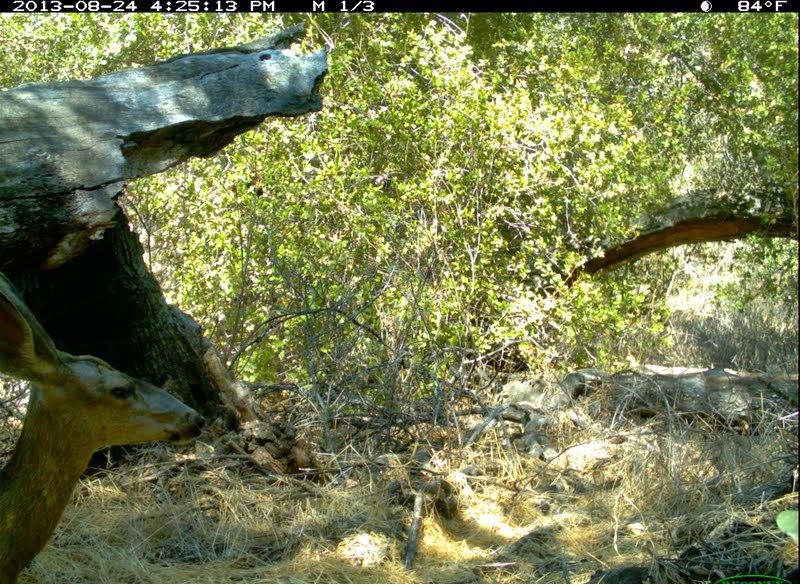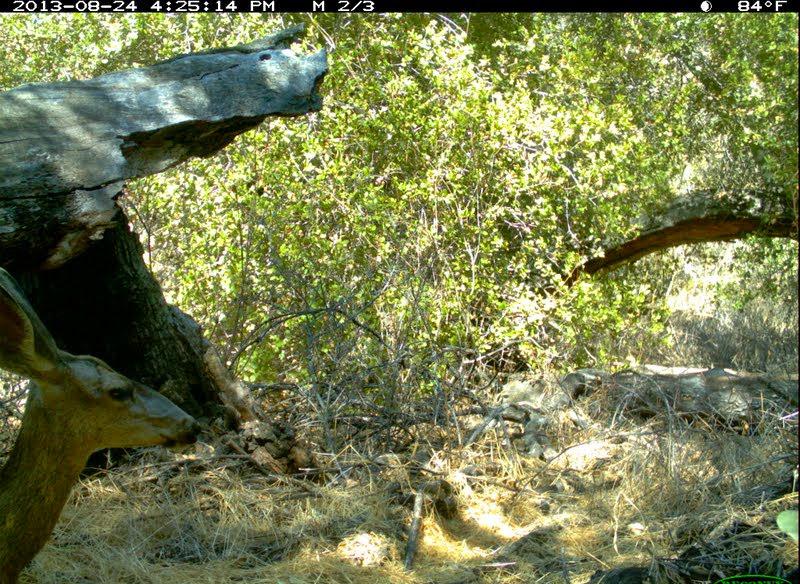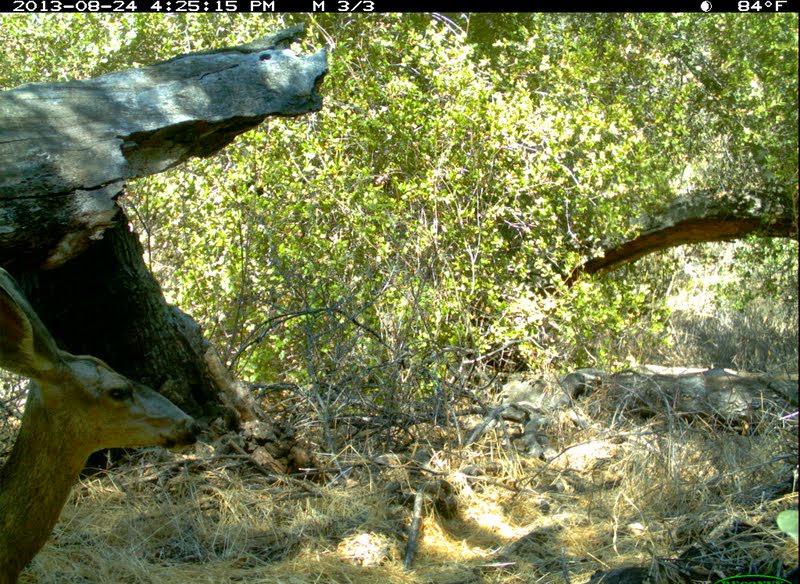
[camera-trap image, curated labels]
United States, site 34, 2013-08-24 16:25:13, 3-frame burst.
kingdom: Animalia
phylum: Chordata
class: Mammalia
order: Artiodactyla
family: Cervidae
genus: Odocoileus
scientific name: Odocoileus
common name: deer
Deer (Odocoileus).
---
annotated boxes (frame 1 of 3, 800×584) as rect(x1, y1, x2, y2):
deer: rect(1, 273, 207, 584)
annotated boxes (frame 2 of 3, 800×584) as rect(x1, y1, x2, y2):
deer: rect(0, 270, 200, 584)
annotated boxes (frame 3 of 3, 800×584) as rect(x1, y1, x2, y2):
deer: rect(0, 271, 204, 582)